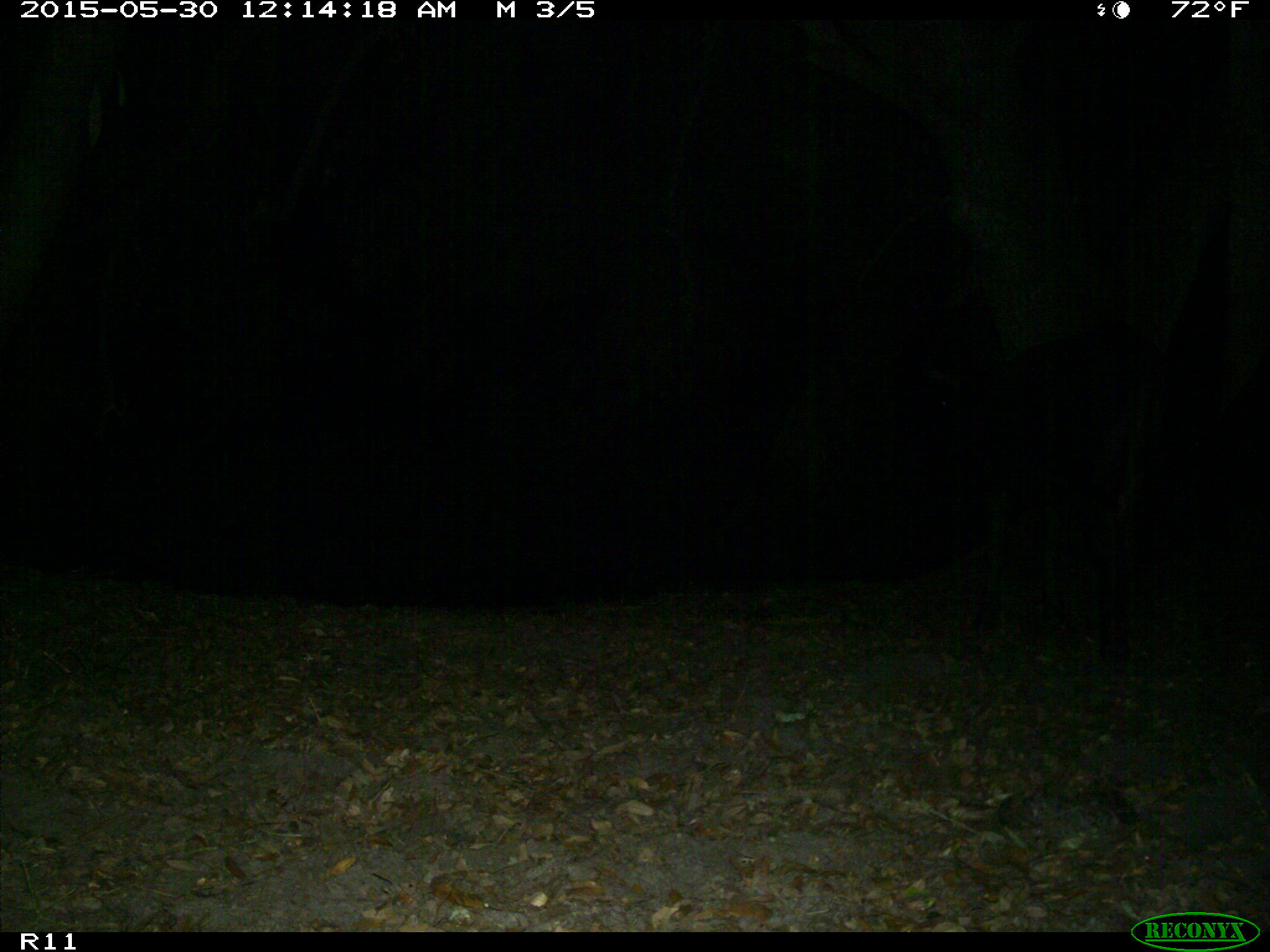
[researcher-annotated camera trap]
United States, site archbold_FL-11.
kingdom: Animalia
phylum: Chordata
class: Mammalia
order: Artiodactyla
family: Bovidae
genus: Bos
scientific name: Bos taurus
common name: domestic cow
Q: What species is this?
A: Bos taurus (domestic cow).